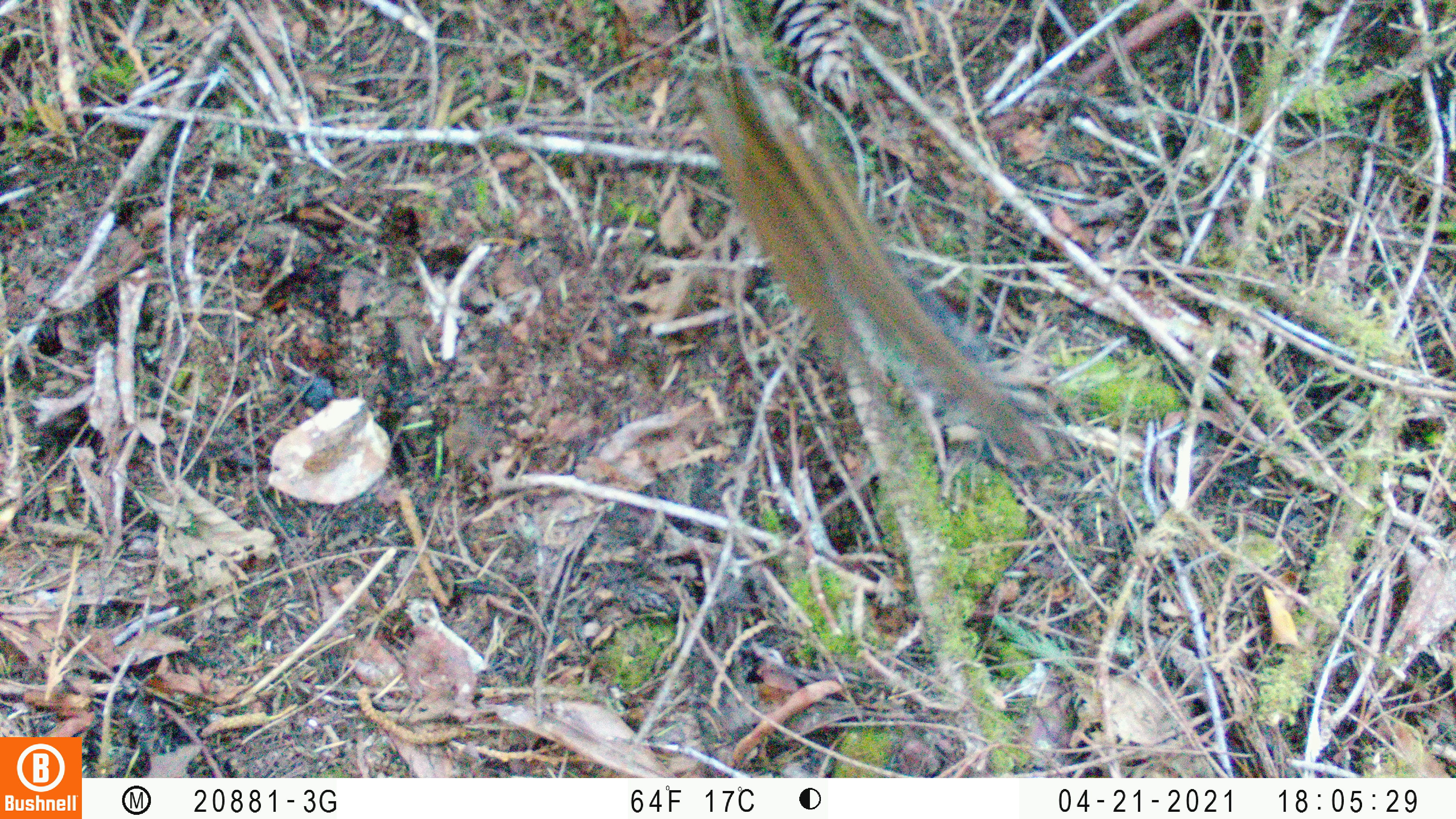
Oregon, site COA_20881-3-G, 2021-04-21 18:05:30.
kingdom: Animalia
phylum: Chordata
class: Mammalia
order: Rodentia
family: Sciuridae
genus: Neotamias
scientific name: Neotamias townsendii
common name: townsend's chipmunk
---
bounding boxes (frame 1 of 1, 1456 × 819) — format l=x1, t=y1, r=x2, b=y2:
townsend's chipmunk: l=666, t=43, r=1104, b=522